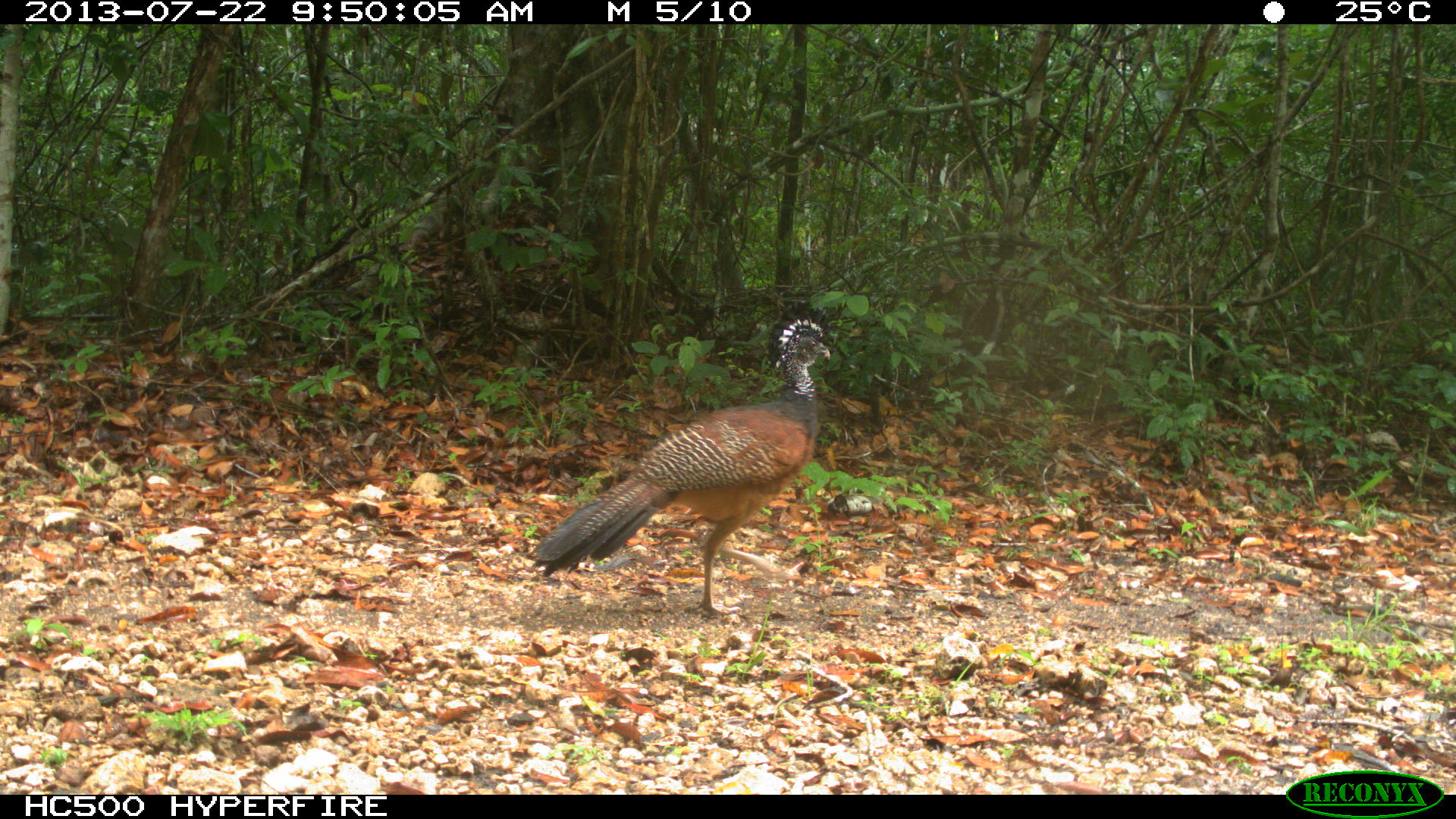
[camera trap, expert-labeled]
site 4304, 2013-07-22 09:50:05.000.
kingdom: Animalia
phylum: Chordata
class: Aves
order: Galliformes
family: Cracidae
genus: Crax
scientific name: Crax rubra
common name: great curassow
Crax rubra (great curassow), count 1, sex female.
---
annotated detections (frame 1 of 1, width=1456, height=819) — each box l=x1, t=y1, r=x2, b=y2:
crax rubra: l=530, t=317, r=831, b=615